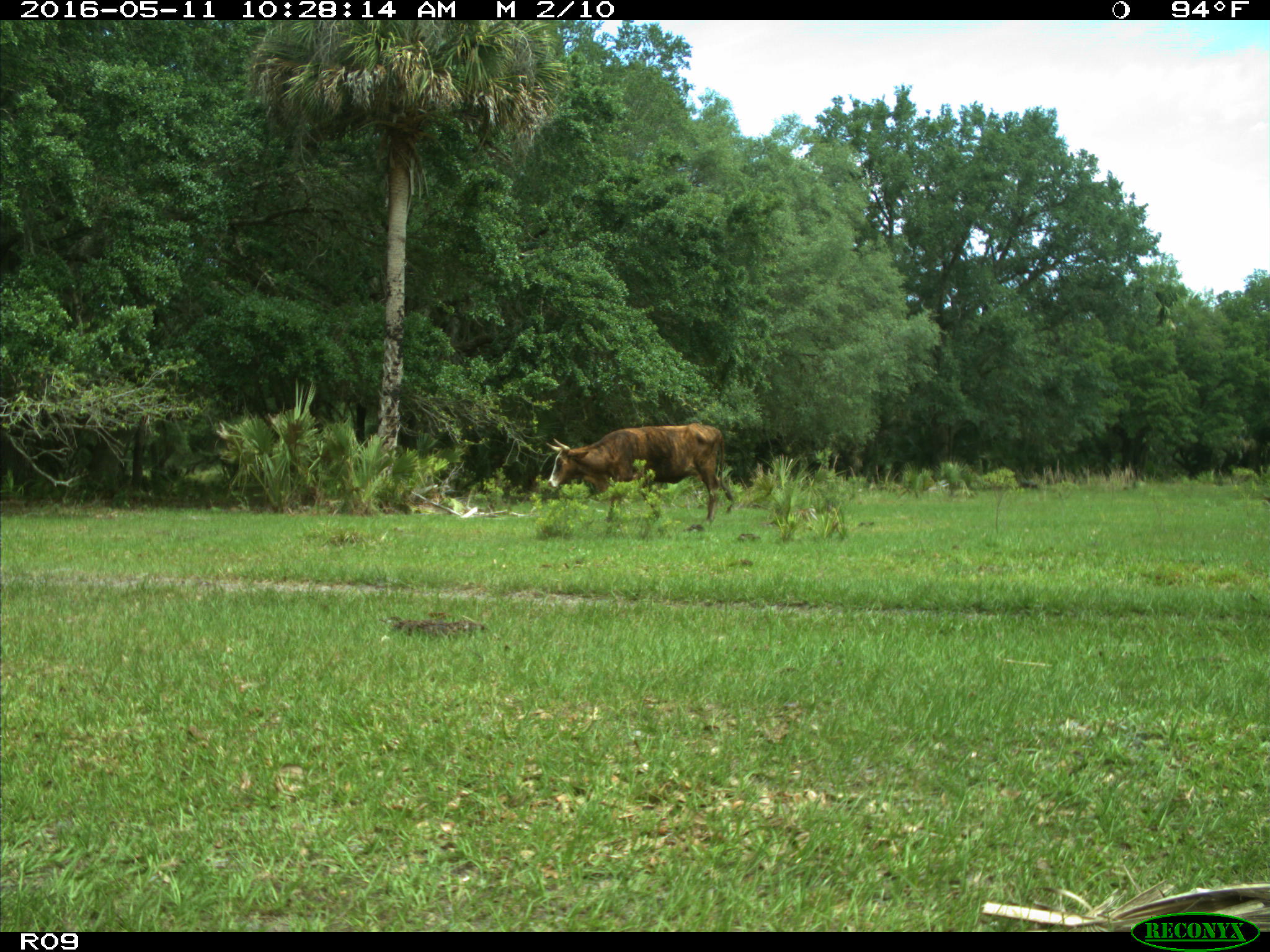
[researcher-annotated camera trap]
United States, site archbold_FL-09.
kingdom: Animalia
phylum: Chordata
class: Mammalia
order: Artiodactyla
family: Bovidae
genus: Bos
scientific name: Bos taurus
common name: domestic cow